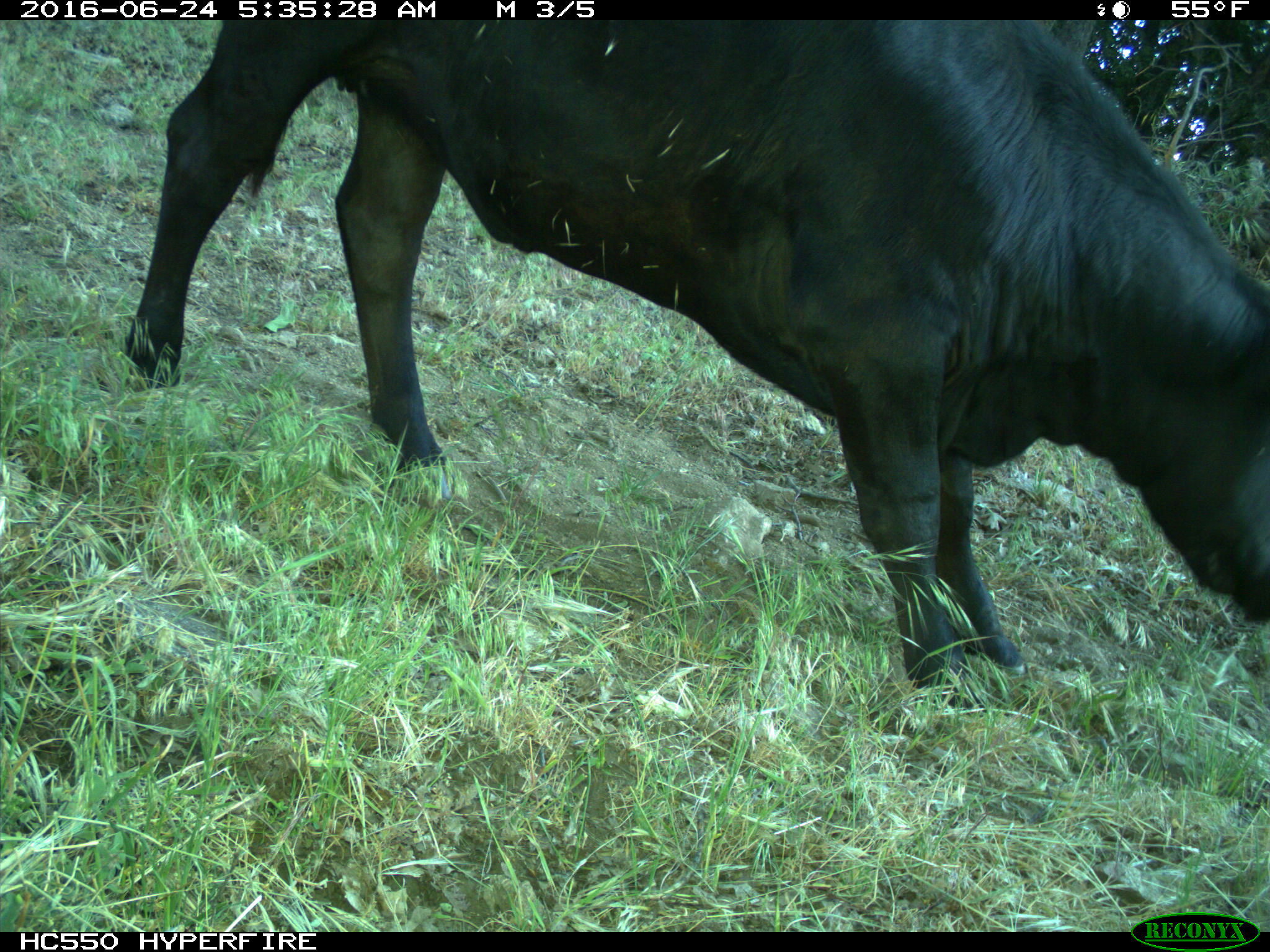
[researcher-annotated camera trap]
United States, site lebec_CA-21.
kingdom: Animalia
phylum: Chordata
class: Mammalia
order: Artiodactyla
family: Bovidae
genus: Bos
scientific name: Bos taurus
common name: domestic cow